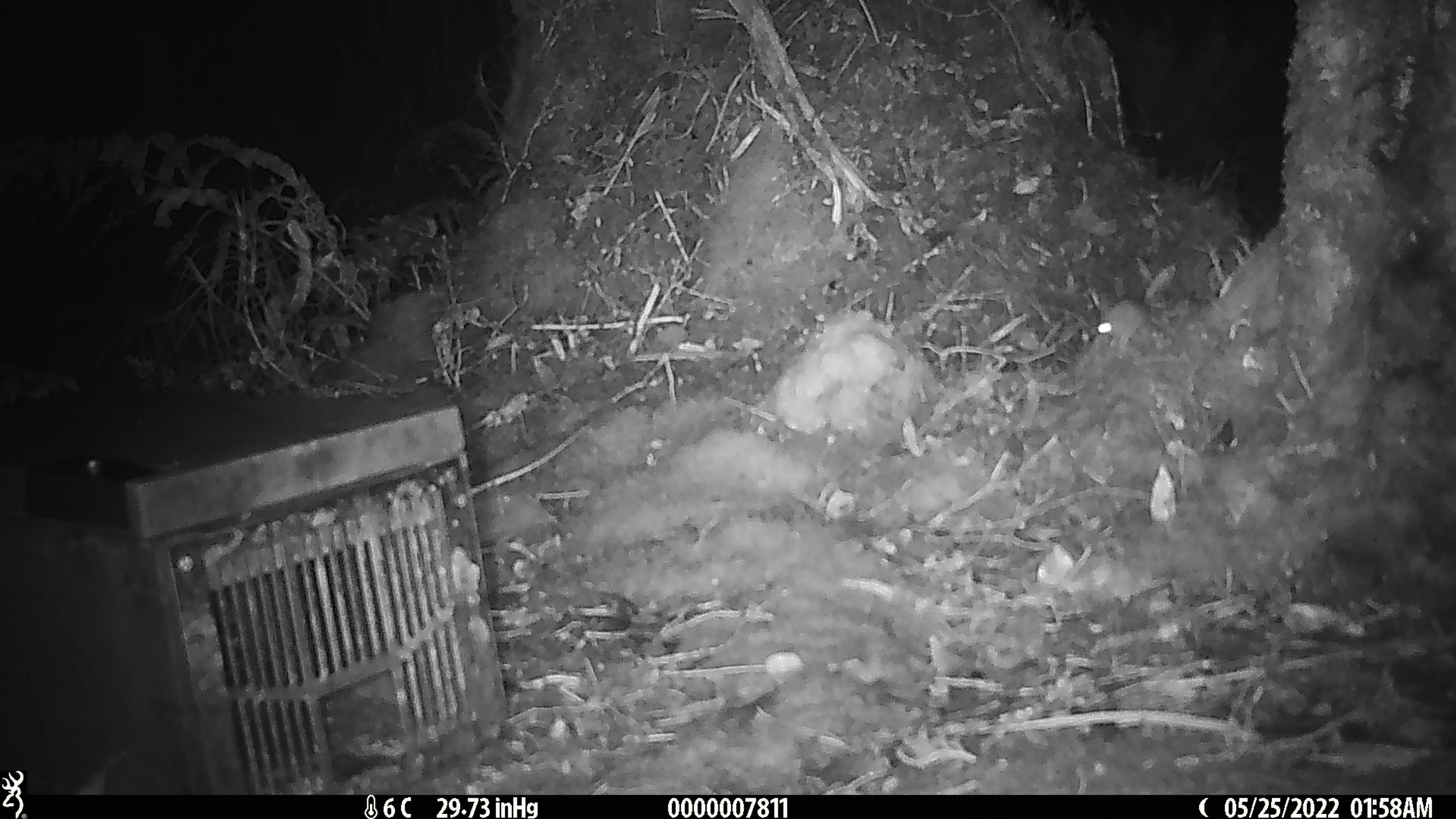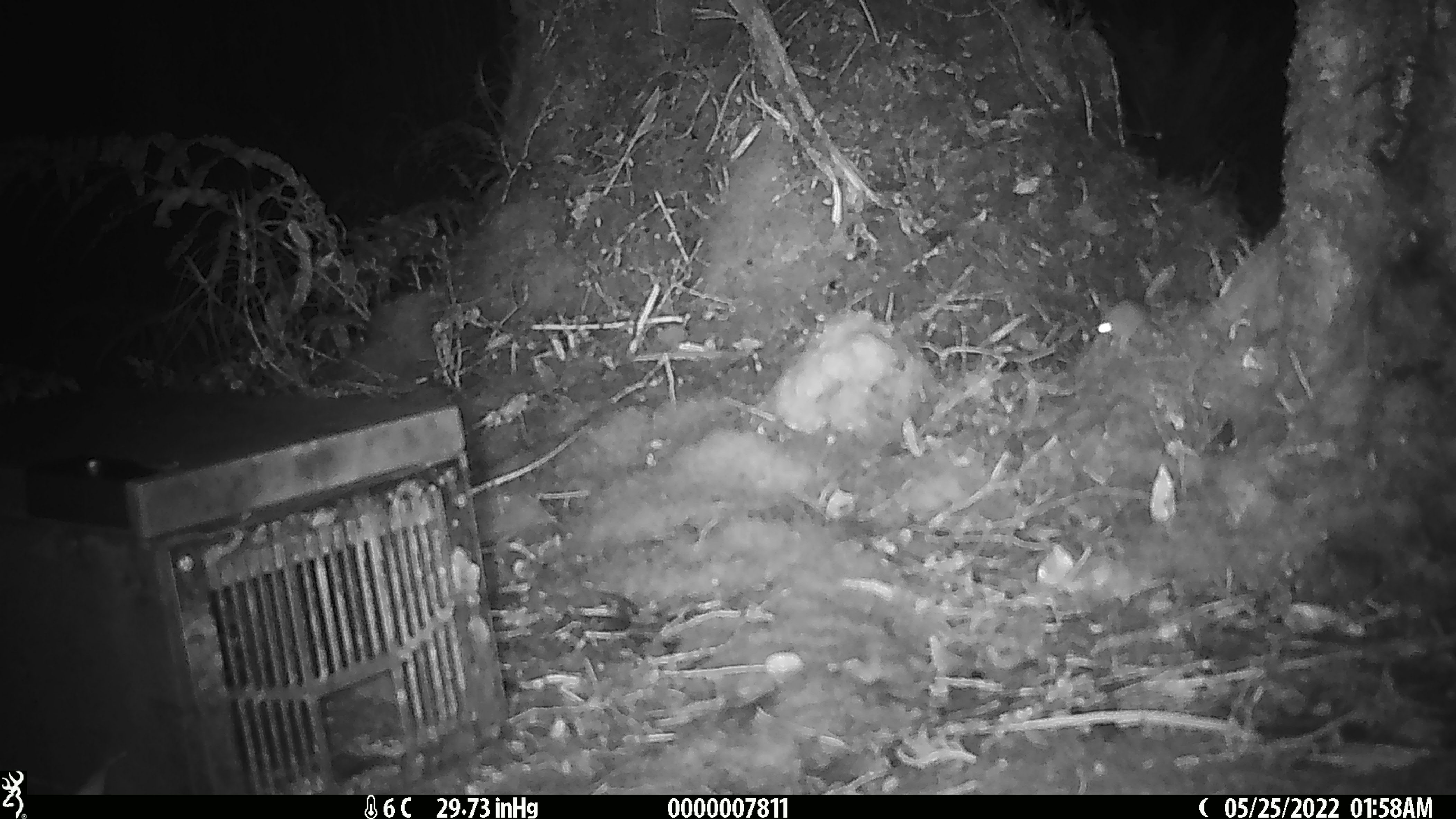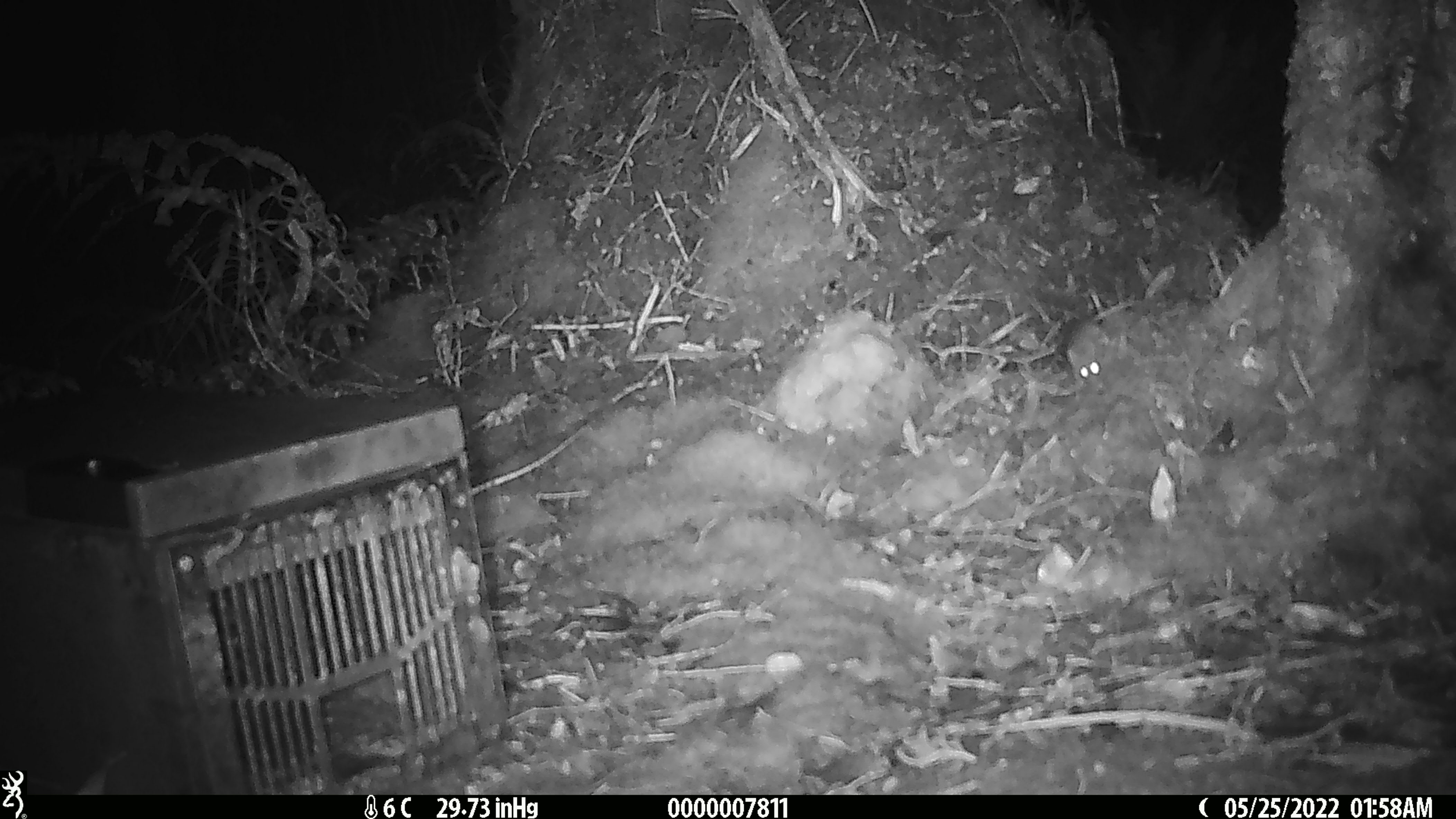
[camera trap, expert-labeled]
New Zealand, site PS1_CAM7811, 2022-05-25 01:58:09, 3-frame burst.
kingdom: Animalia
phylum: Chordata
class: Mammalia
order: Rodentia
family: Muridae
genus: Mus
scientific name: Mus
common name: mouse